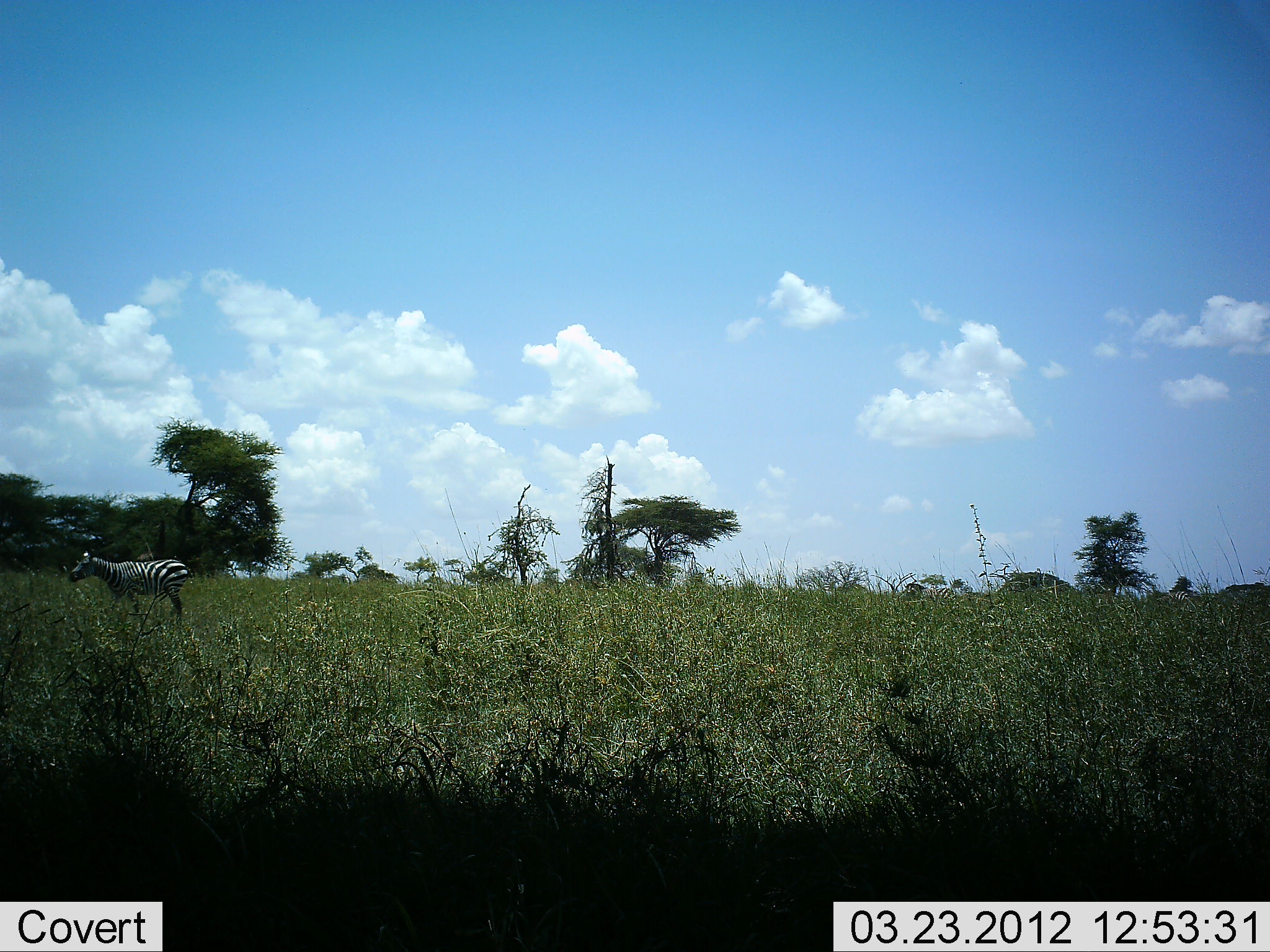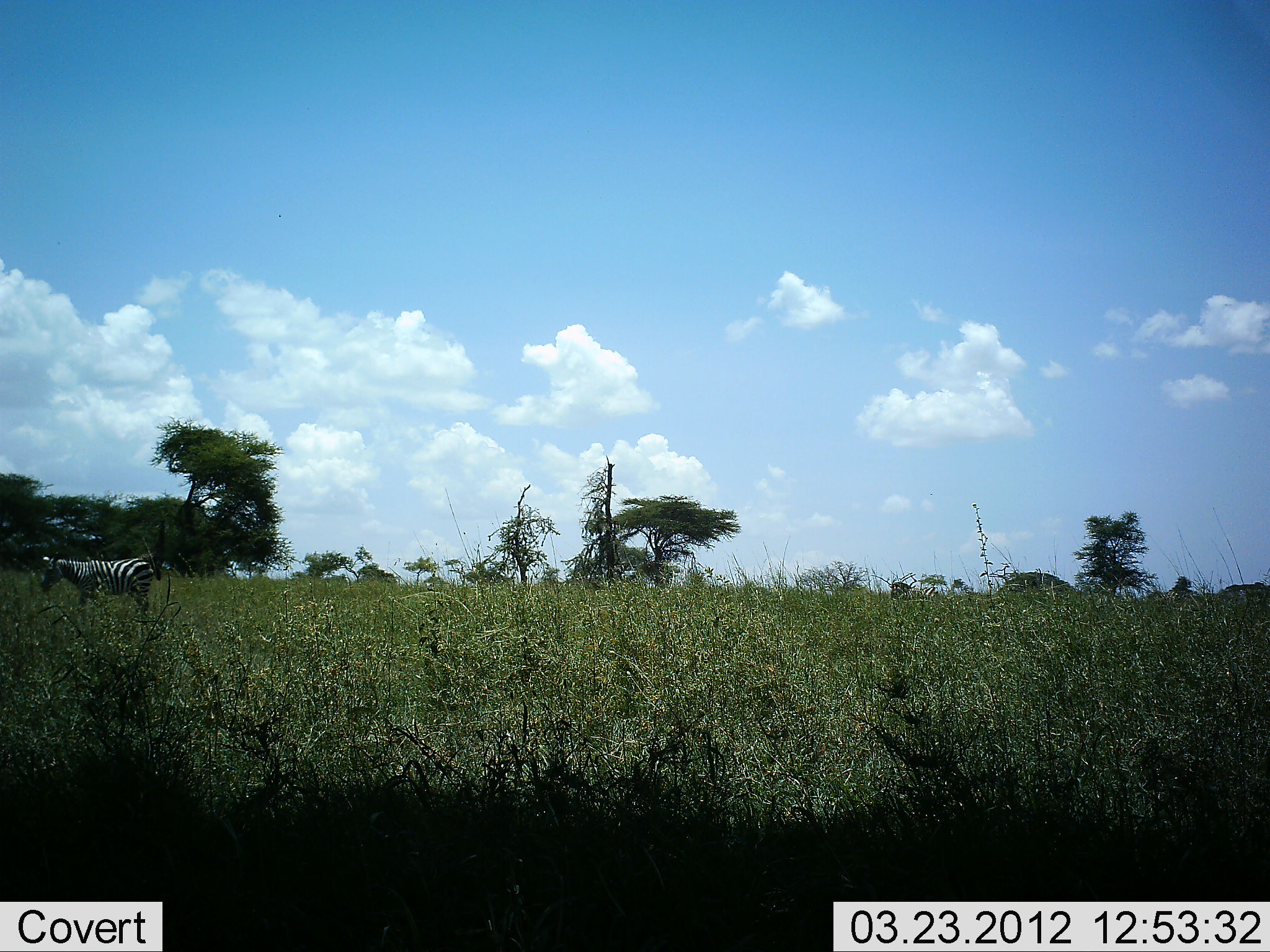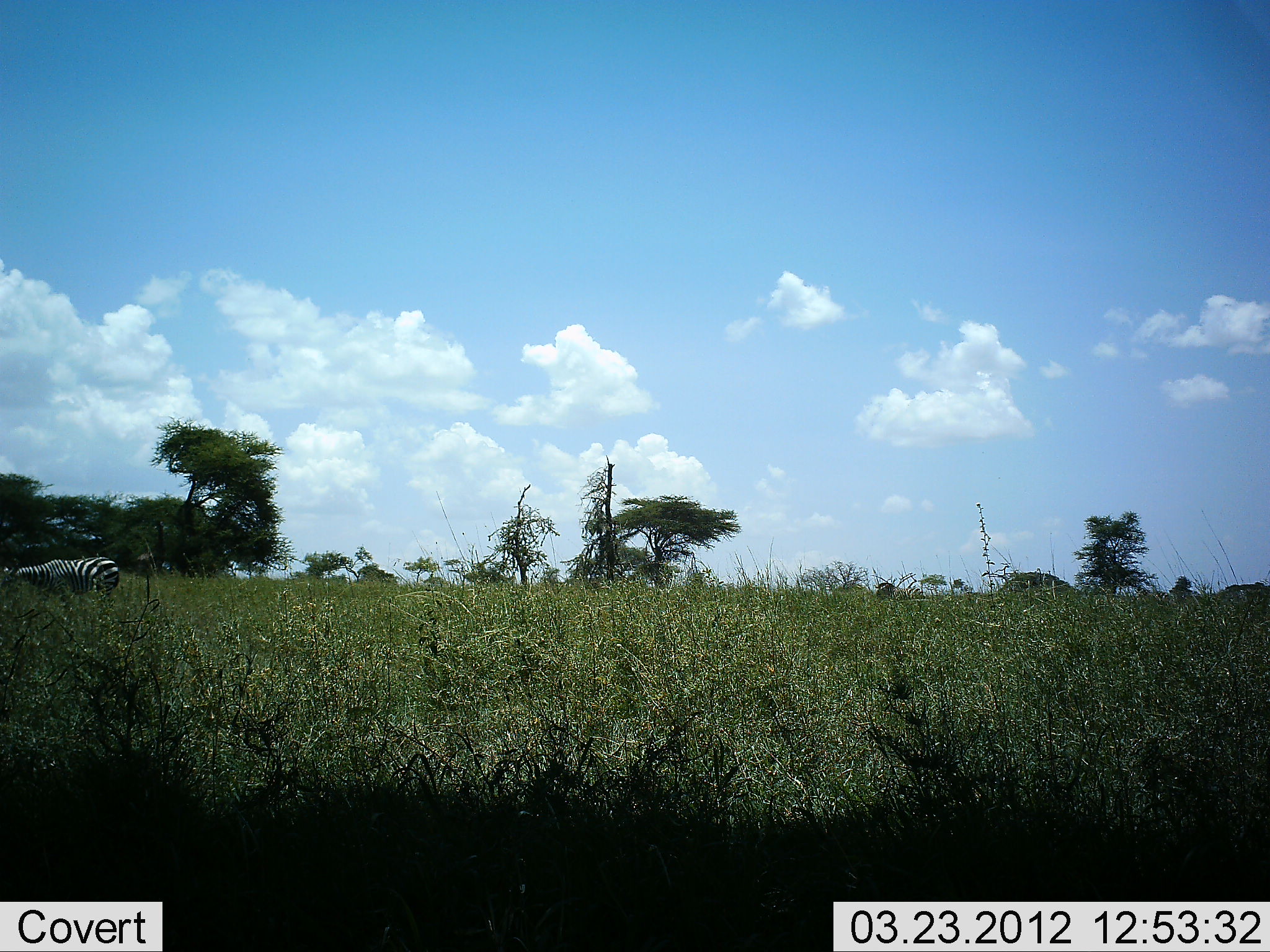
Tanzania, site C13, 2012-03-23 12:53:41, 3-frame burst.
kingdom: Animalia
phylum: Chordata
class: Mammalia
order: Perissodactyla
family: Equidae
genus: Equus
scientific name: Equus quagga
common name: plains zebra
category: zebra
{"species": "zebra (plains zebra) (Equus quagga)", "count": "3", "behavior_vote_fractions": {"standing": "0%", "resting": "0%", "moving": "100%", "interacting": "0%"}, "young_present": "0%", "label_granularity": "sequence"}